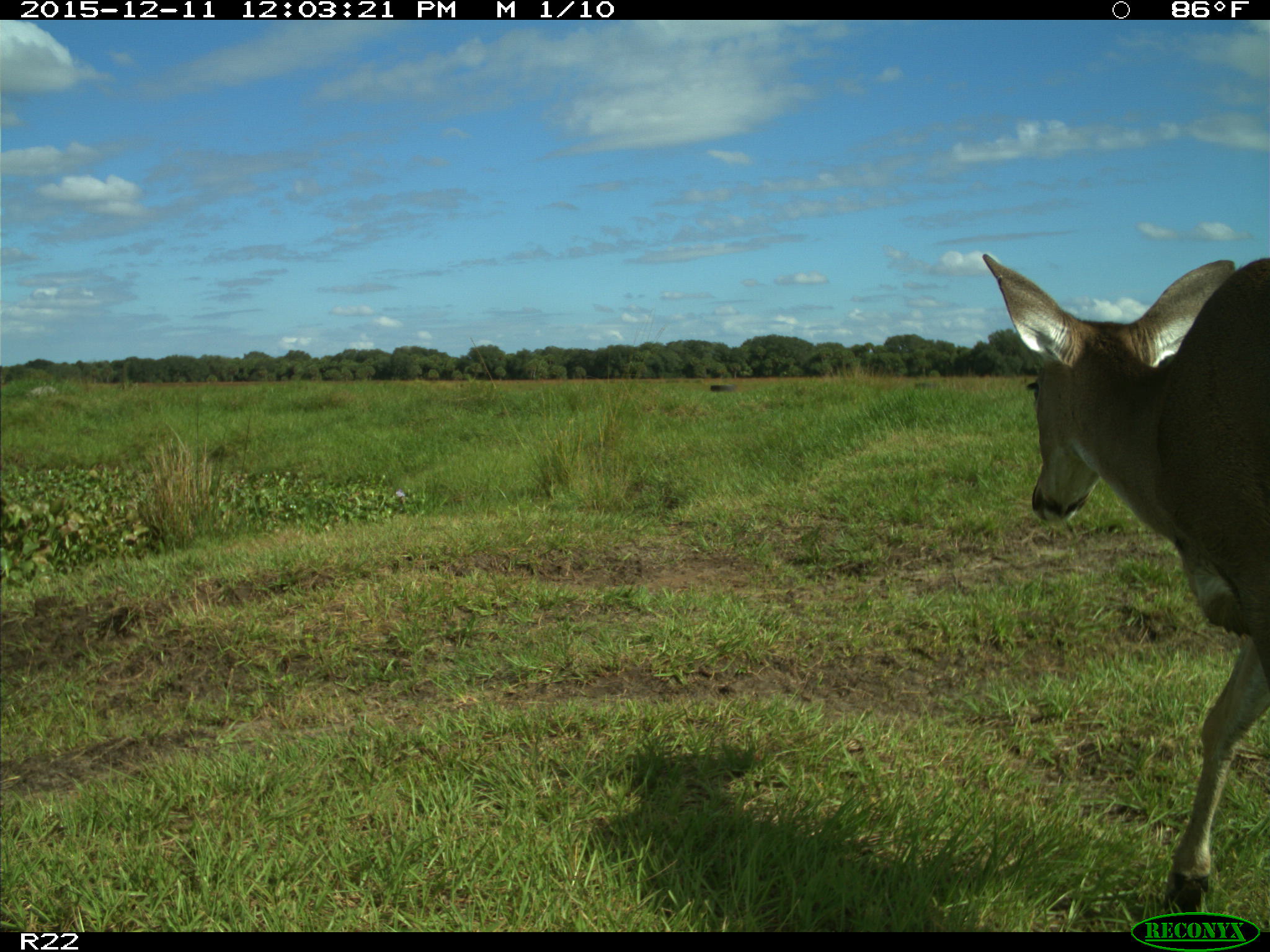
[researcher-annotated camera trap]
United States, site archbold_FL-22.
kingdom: Animalia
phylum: Chordata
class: Mammalia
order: Artiodactyla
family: Cervidae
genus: Odocoileus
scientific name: Odocoileus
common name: deer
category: unidentified deer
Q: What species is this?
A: Unidentified deer (deer) (Odocoileus).